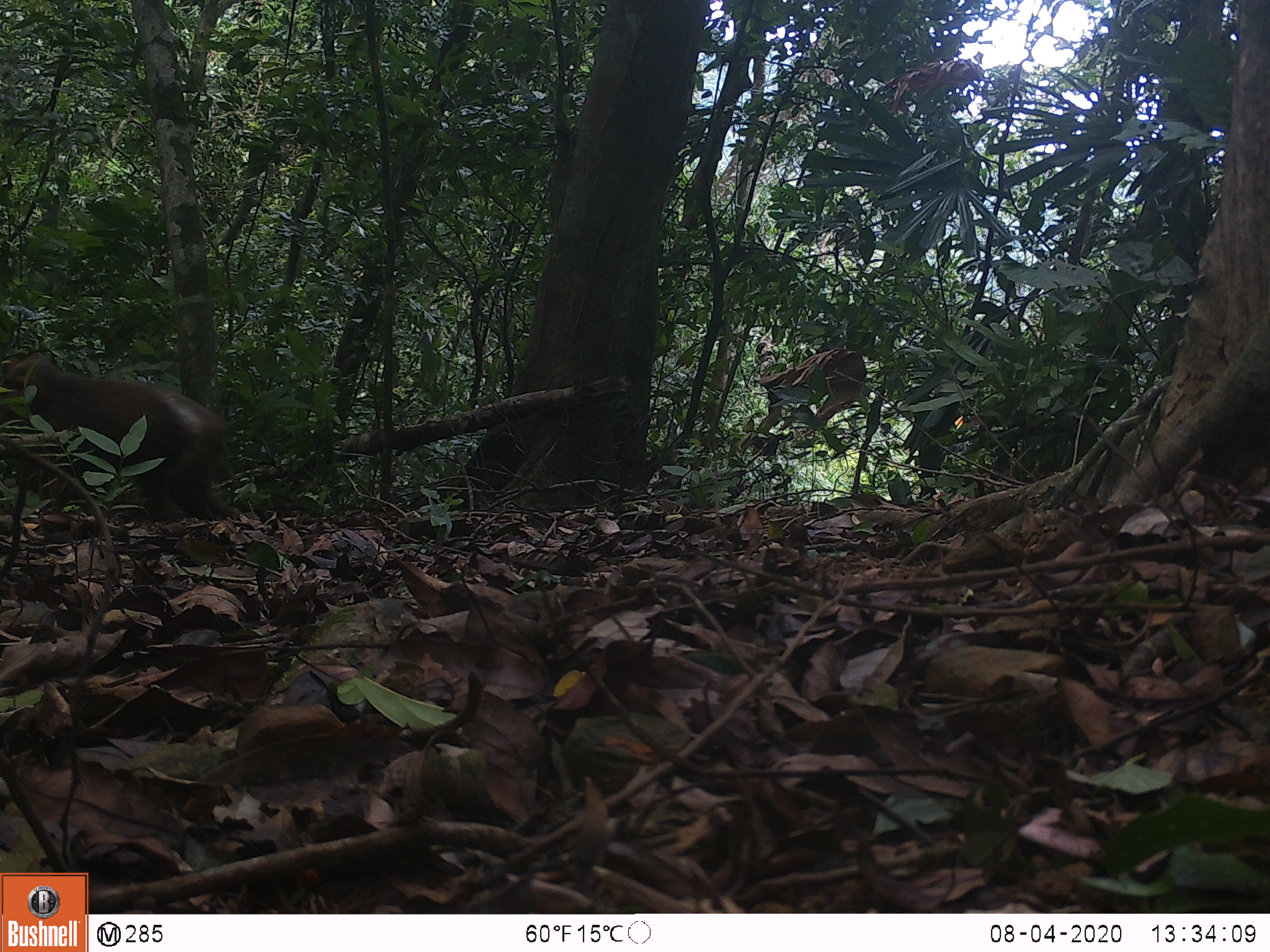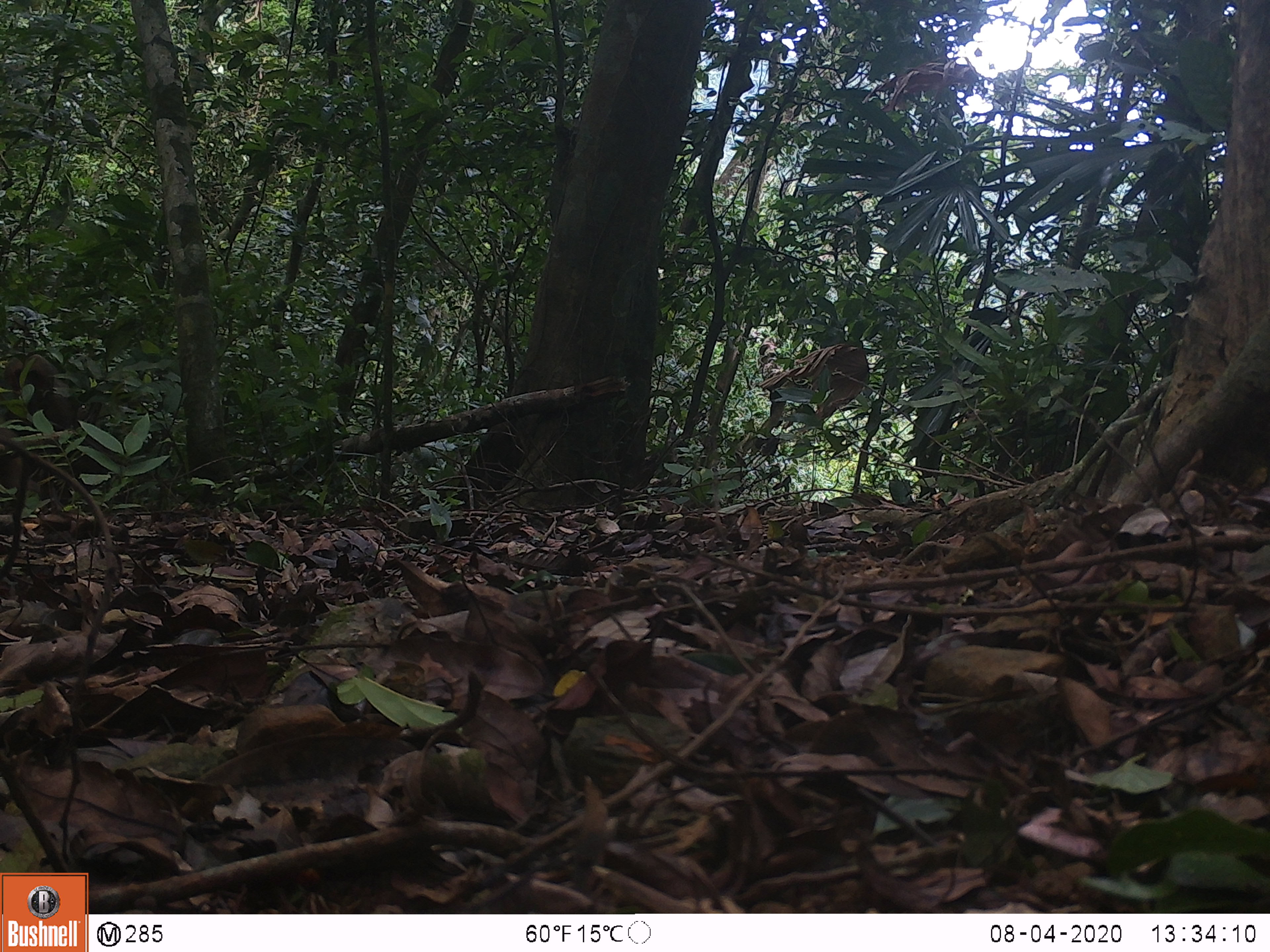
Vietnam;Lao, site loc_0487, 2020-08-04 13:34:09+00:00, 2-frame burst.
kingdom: Animalia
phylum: Chordata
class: Mammalia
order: Primates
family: Cercopithecidae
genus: Macaca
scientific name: Macaca arctoides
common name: stump-tailed macaque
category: stump tailed macaque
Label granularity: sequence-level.